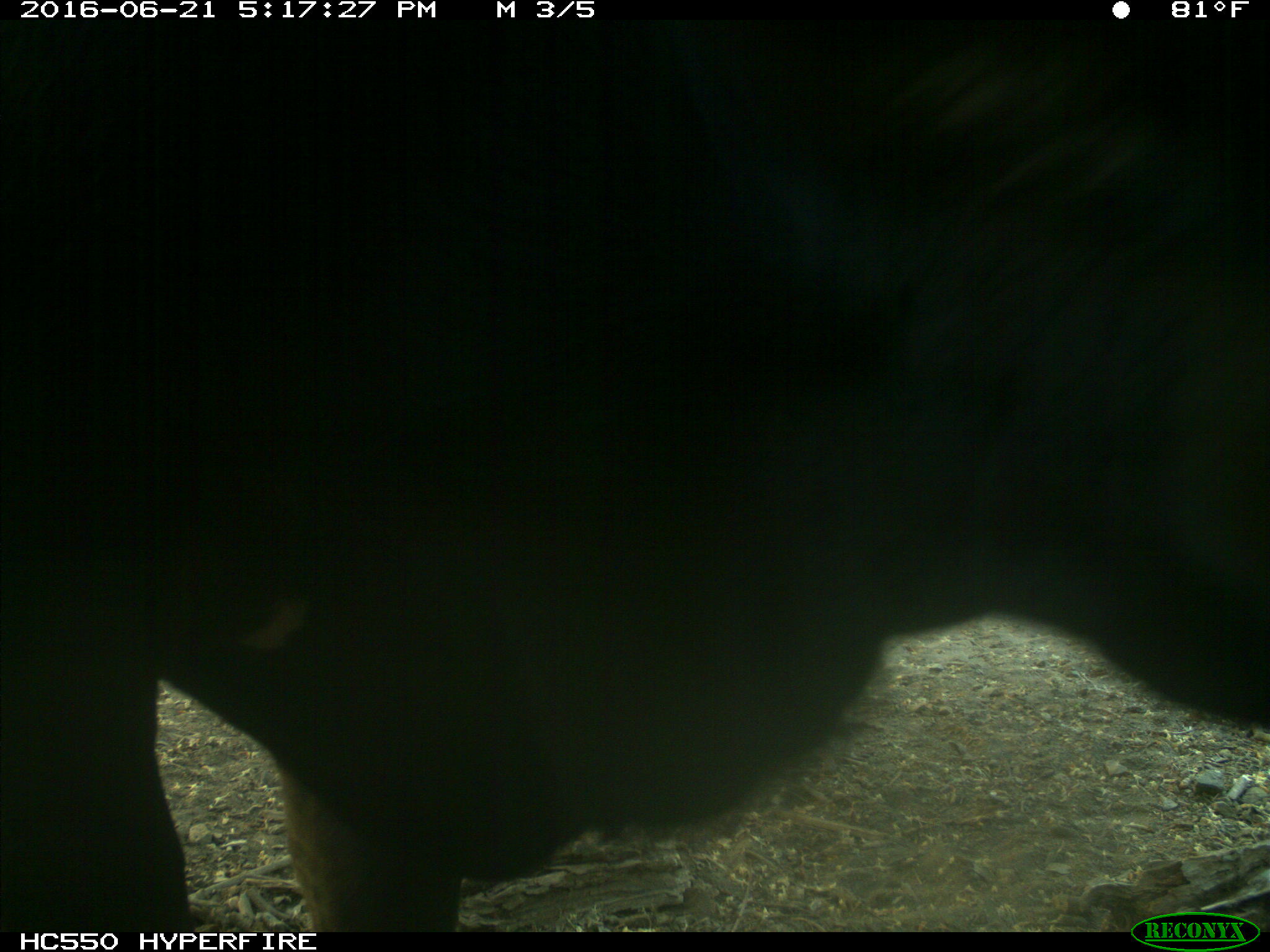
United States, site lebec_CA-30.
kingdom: Animalia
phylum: Chordata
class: Mammalia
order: Artiodactyla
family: Bovidae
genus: Bos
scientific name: Bos taurus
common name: domestic cow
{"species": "Bos taurus (domestic cow)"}